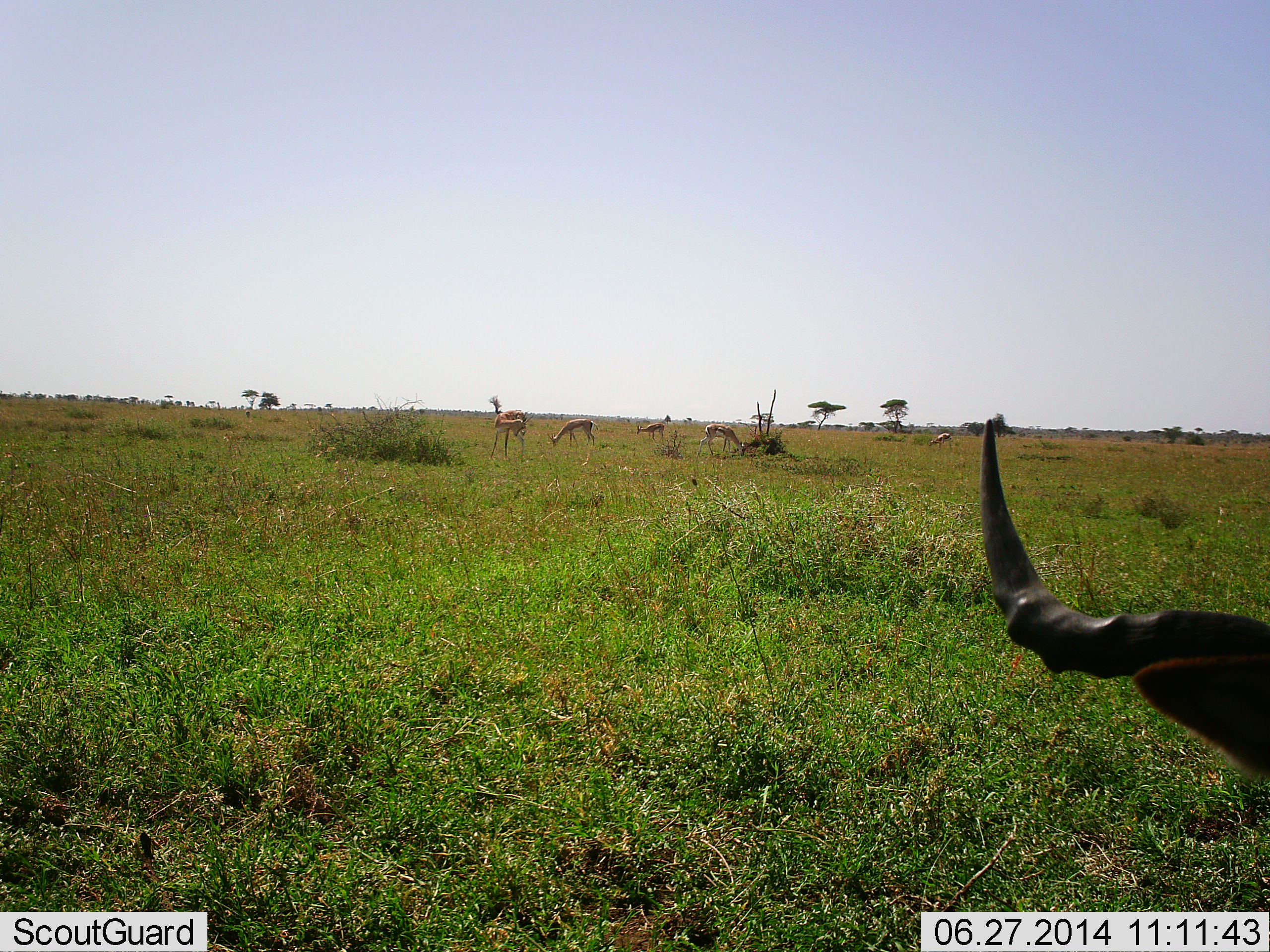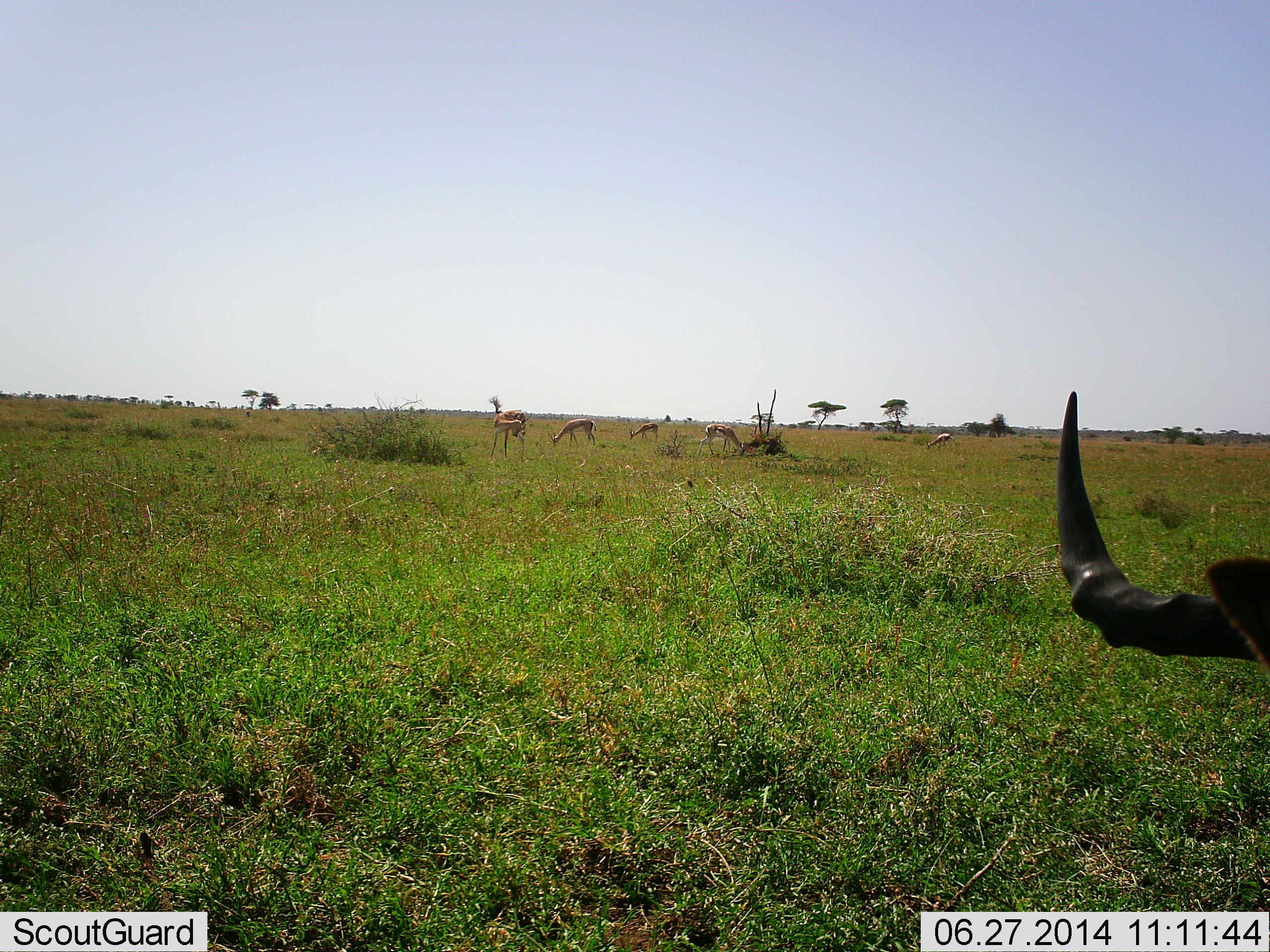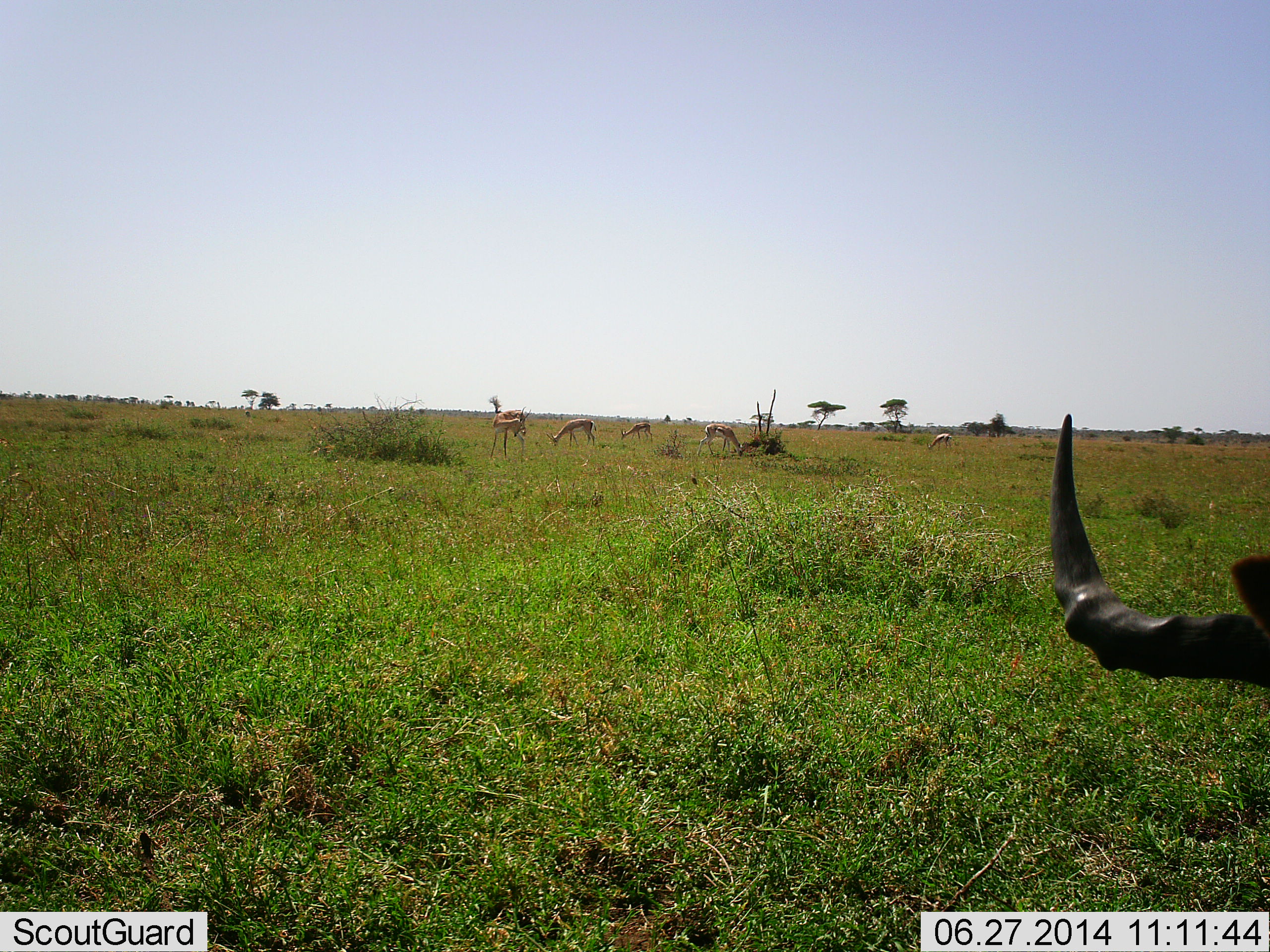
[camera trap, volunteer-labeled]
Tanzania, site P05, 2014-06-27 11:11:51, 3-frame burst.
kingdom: Animalia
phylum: Chordata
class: Mammalia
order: Artiodactyla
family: Bovidae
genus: Aepyceros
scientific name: Aepyceros melampus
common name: impala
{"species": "impala (Aepyceros melampus)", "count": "6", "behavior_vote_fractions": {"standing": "78%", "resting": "11%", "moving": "22%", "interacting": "0%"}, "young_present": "0%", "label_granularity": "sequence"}